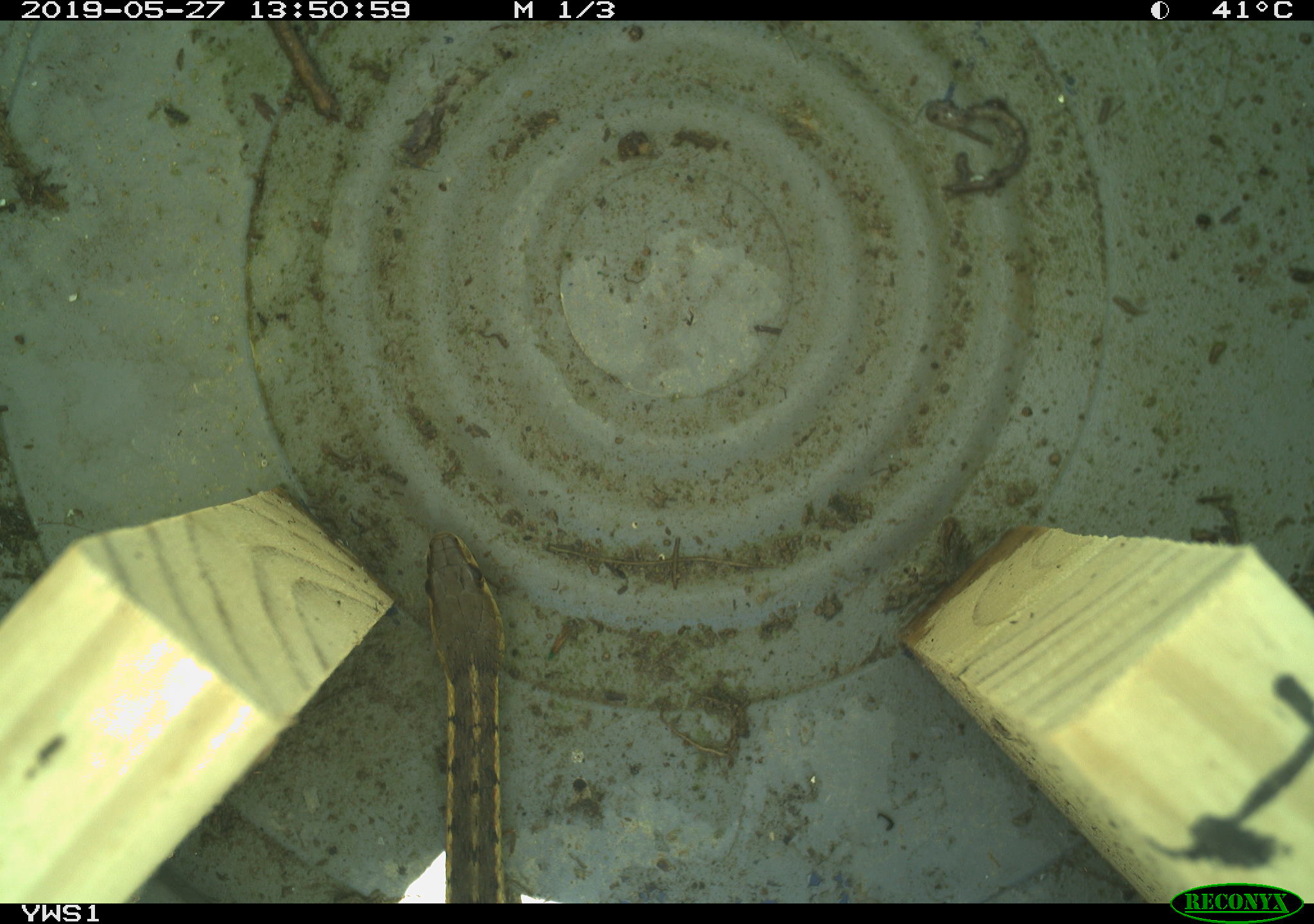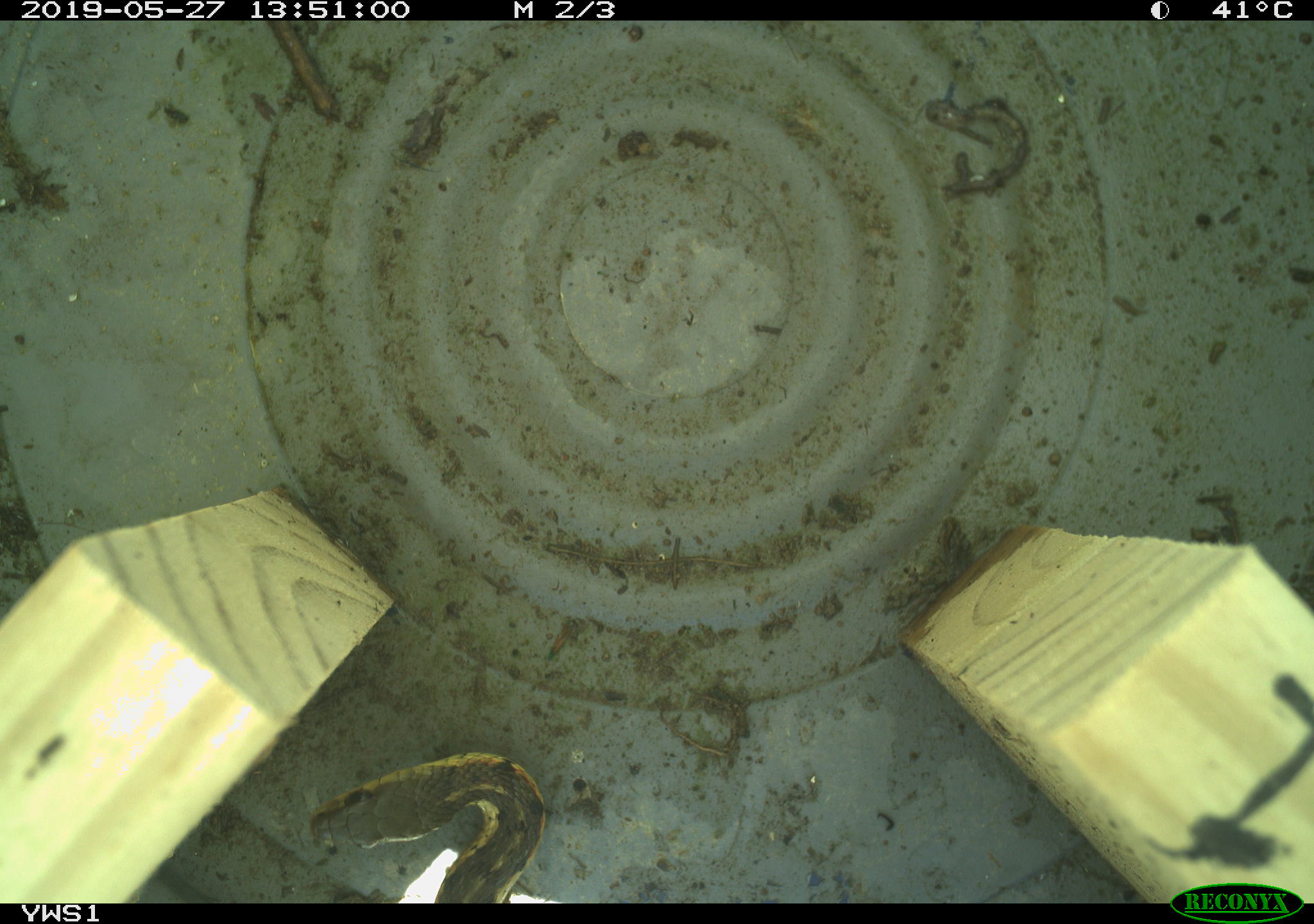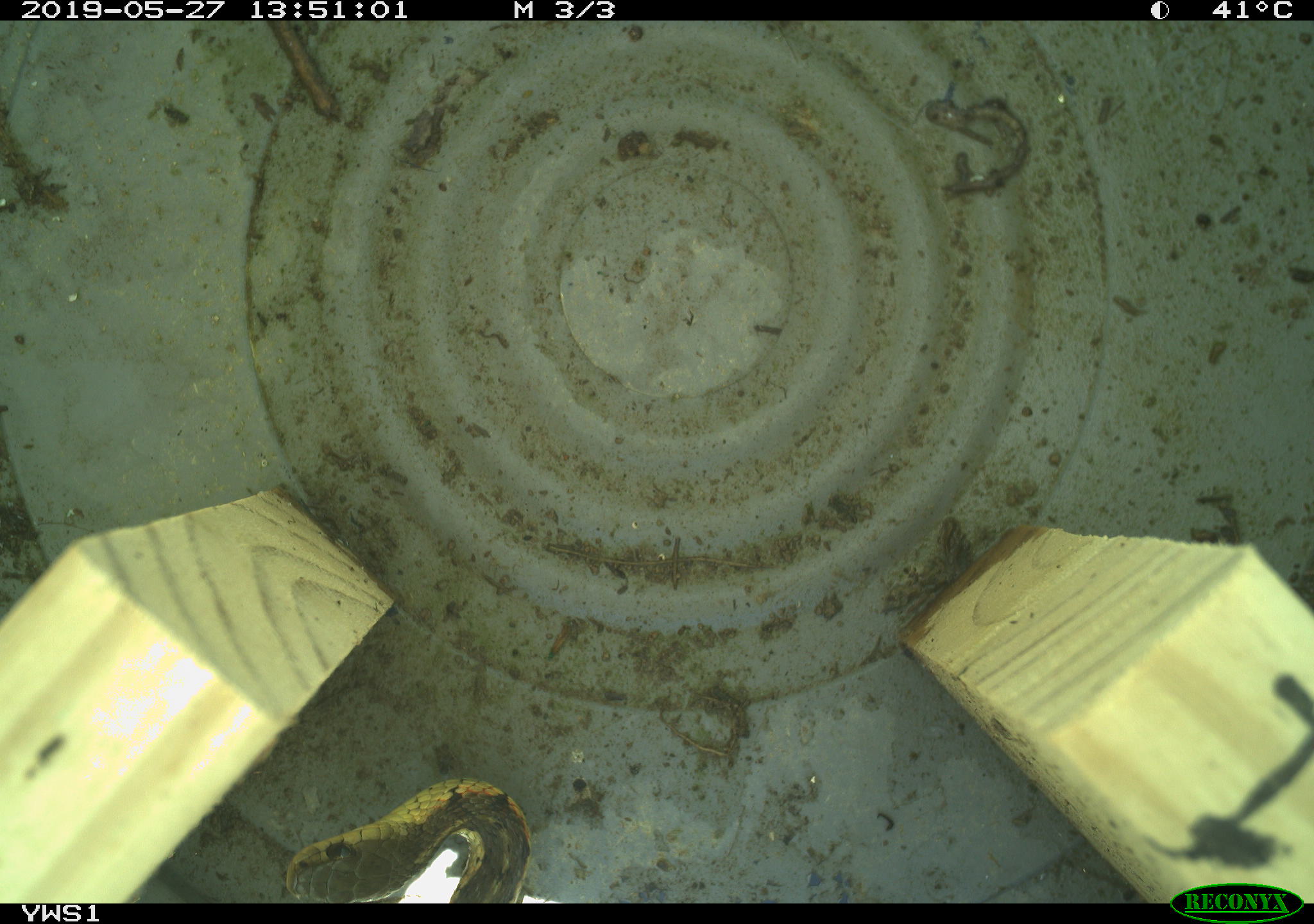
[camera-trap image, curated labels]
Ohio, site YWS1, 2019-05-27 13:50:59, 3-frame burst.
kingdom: Animalia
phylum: Chordata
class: Reptilia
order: Squamata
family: Colubridae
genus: Thamnophis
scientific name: Thamnophis sirtalis sirtalis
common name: eastern gartersnake